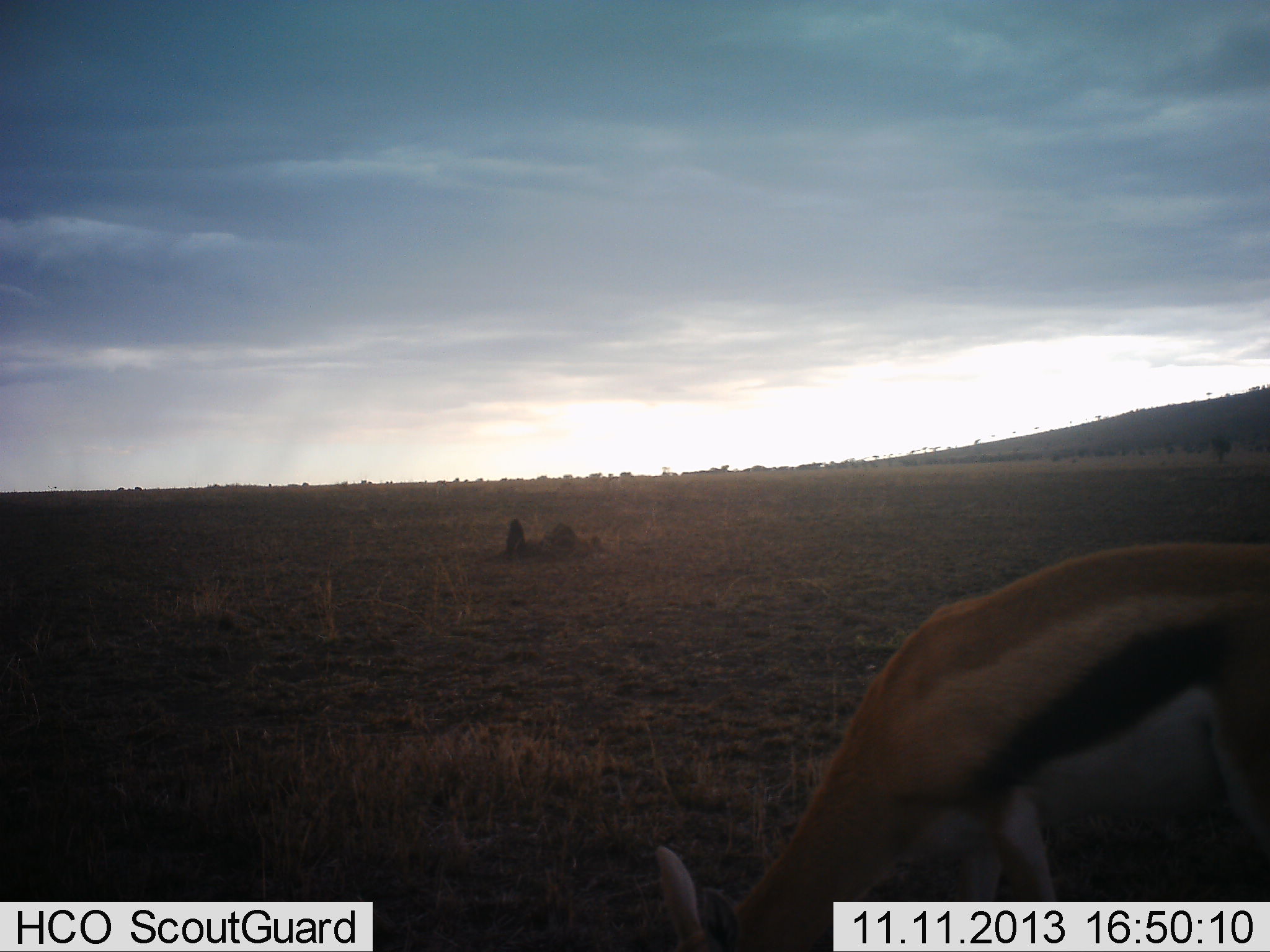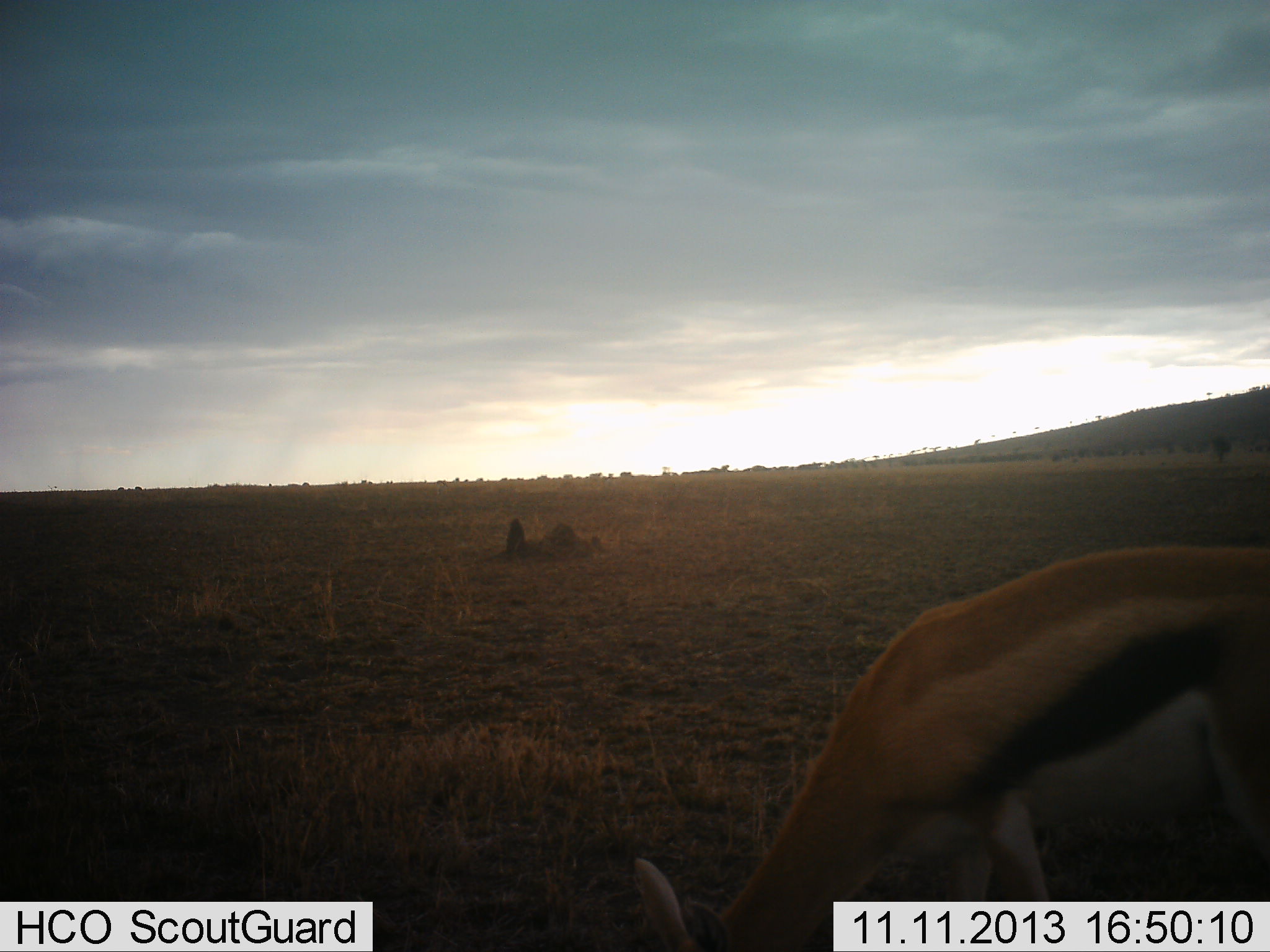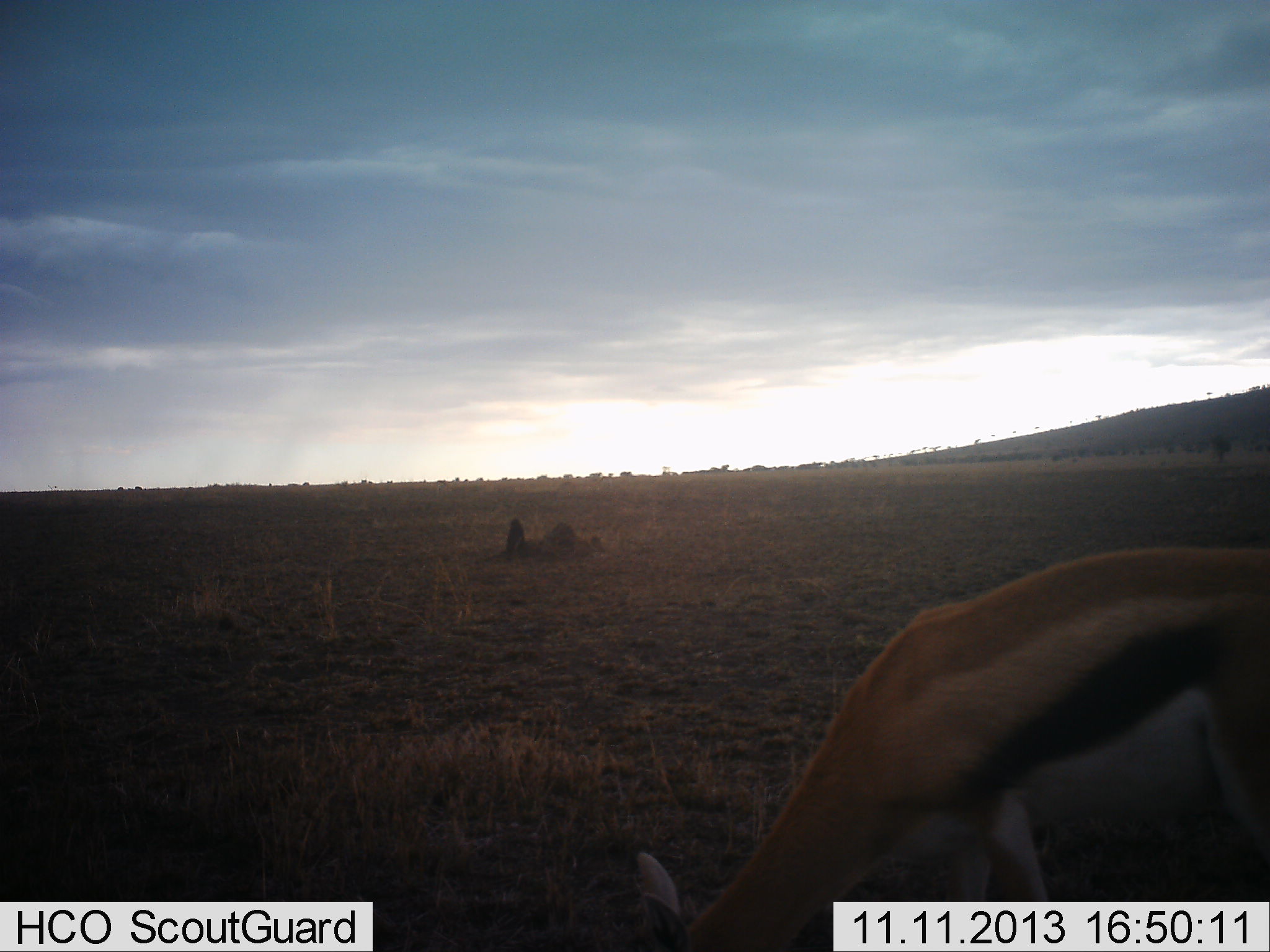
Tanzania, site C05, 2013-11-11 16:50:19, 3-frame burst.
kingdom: Animalia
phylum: Chordata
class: Mammalia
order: Artiodactyla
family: Bovidae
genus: Eudorcas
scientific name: Eudorcas thomsonii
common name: thomson's gazelle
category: gazellethomsons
Gazellethomsons (thomson's gazelle) (Eudorcas thomsonii), count 1. Behavior (volunteer vote fractions): standing 10%, resting 0%, moving 0%, interacting 0%. Young present (vote fraction): 0%. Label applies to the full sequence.